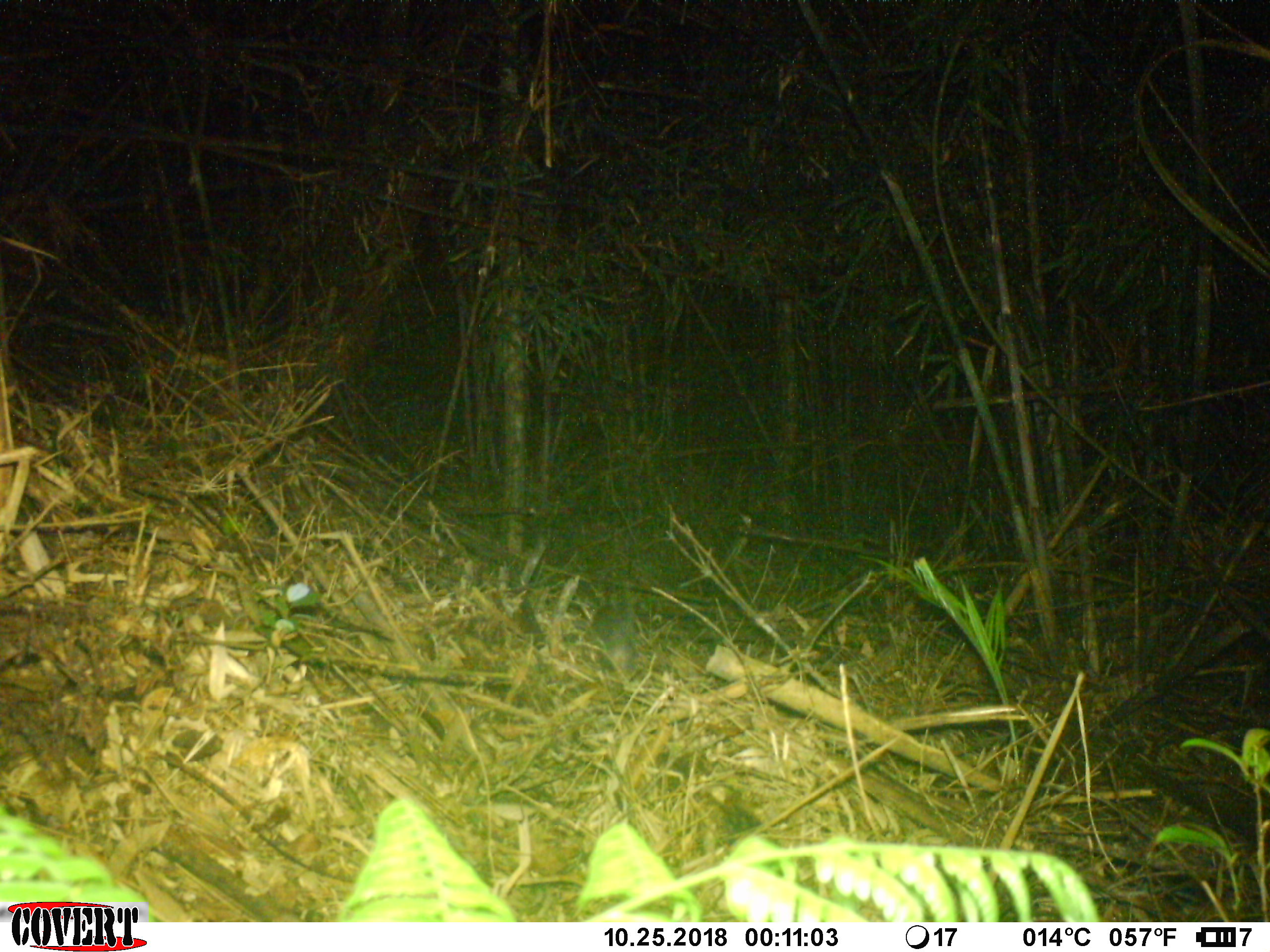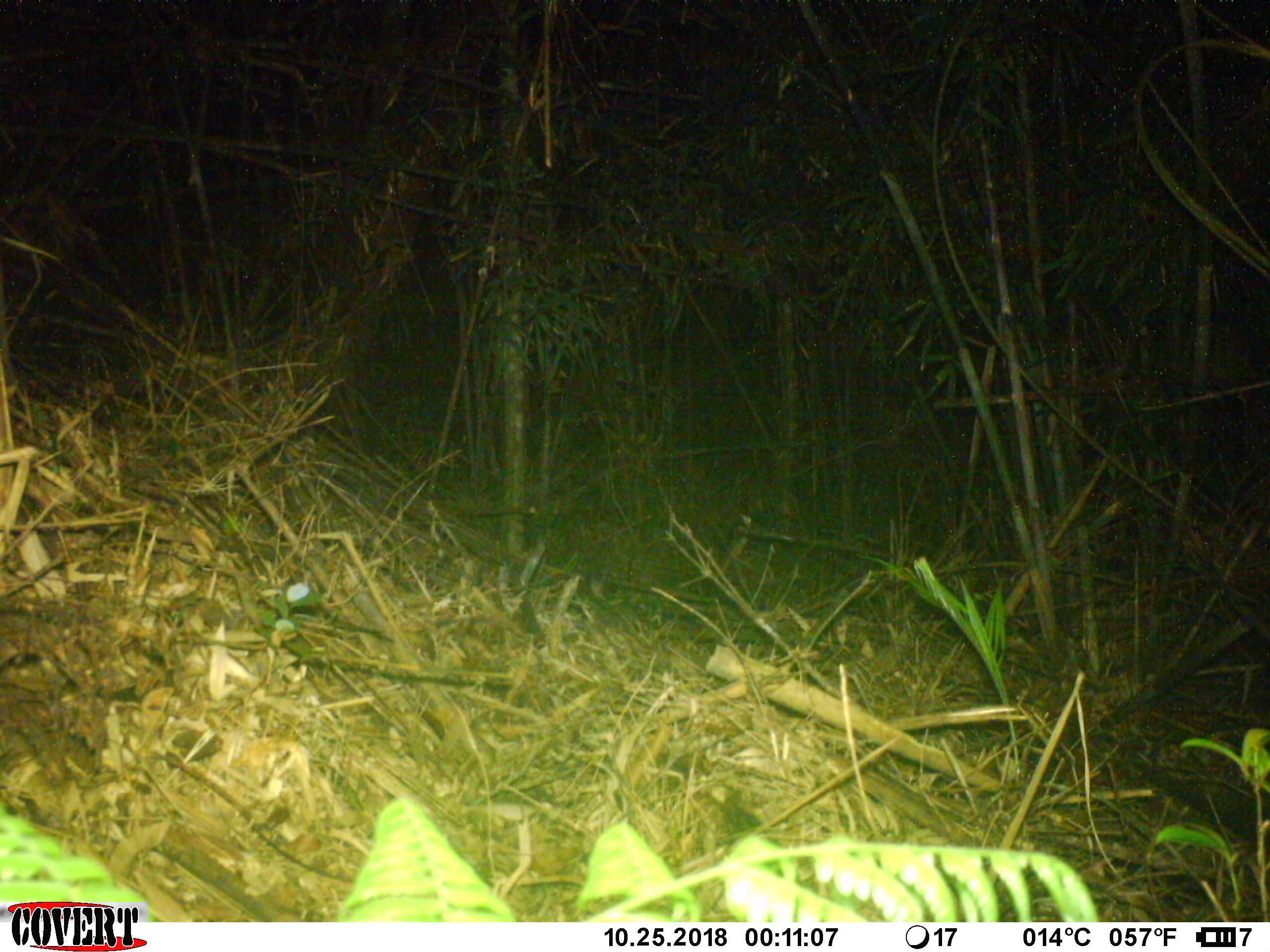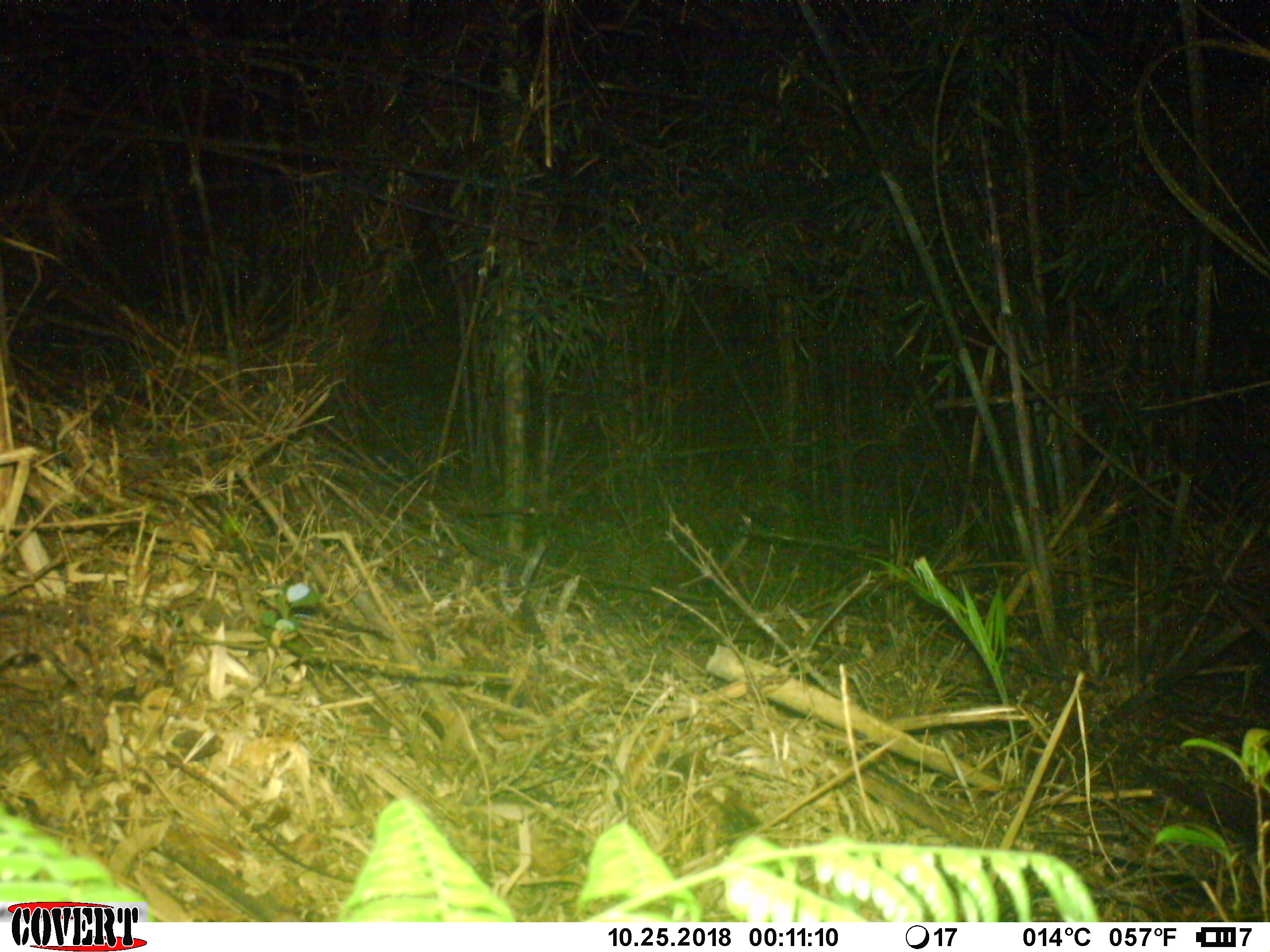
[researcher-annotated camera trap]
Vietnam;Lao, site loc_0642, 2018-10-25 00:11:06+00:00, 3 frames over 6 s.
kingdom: Animalia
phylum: Chordata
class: Mammalia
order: Carnivora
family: Mustelidae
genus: Melogale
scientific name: Melogale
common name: ferret badger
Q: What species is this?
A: Ferret badger (Melogale).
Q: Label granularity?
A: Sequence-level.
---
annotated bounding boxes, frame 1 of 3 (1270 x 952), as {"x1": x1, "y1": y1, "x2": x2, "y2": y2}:
ferret badger: {"x1": 583, "y1": 602, "x2": 638, "y2": 679}